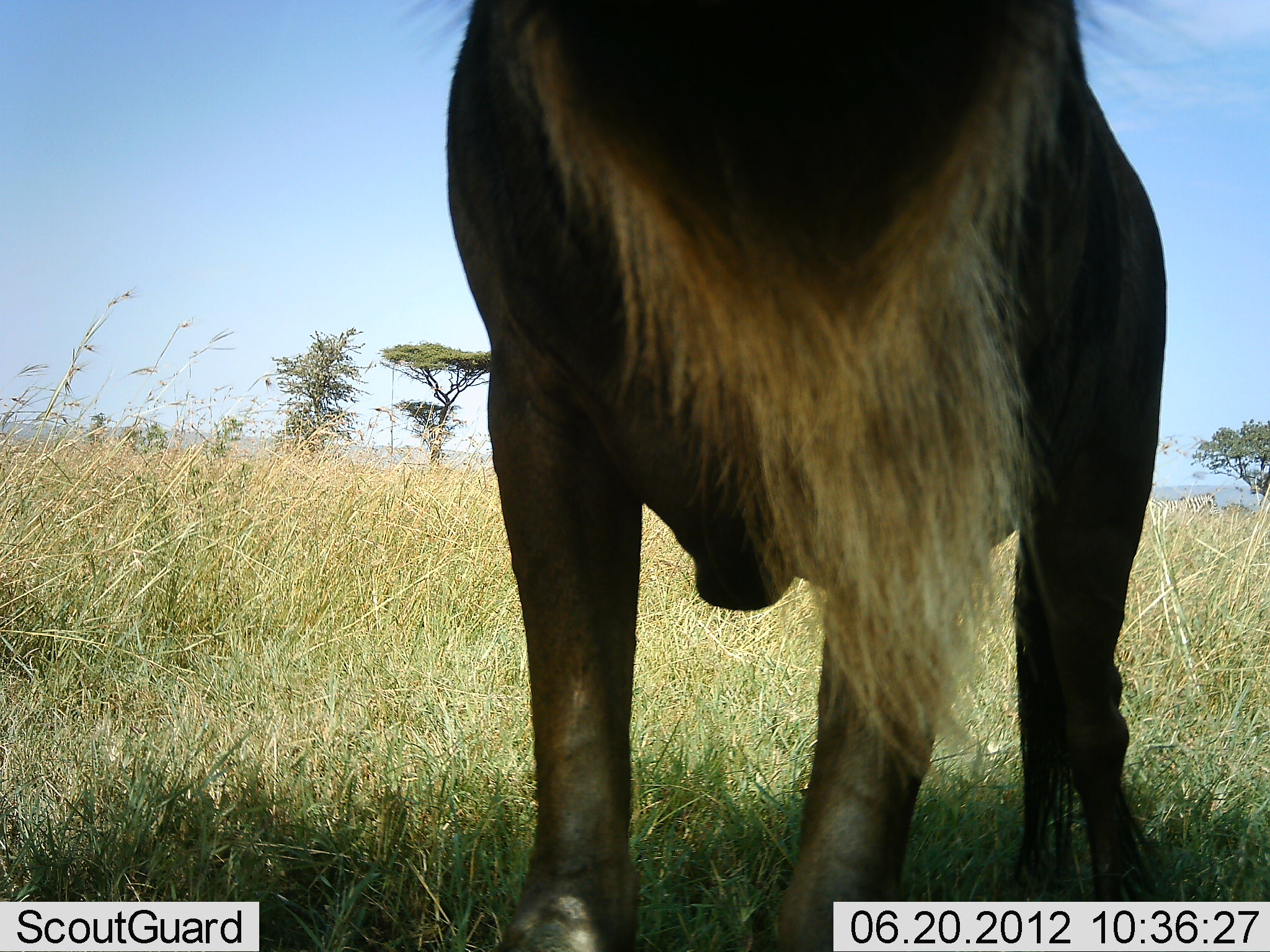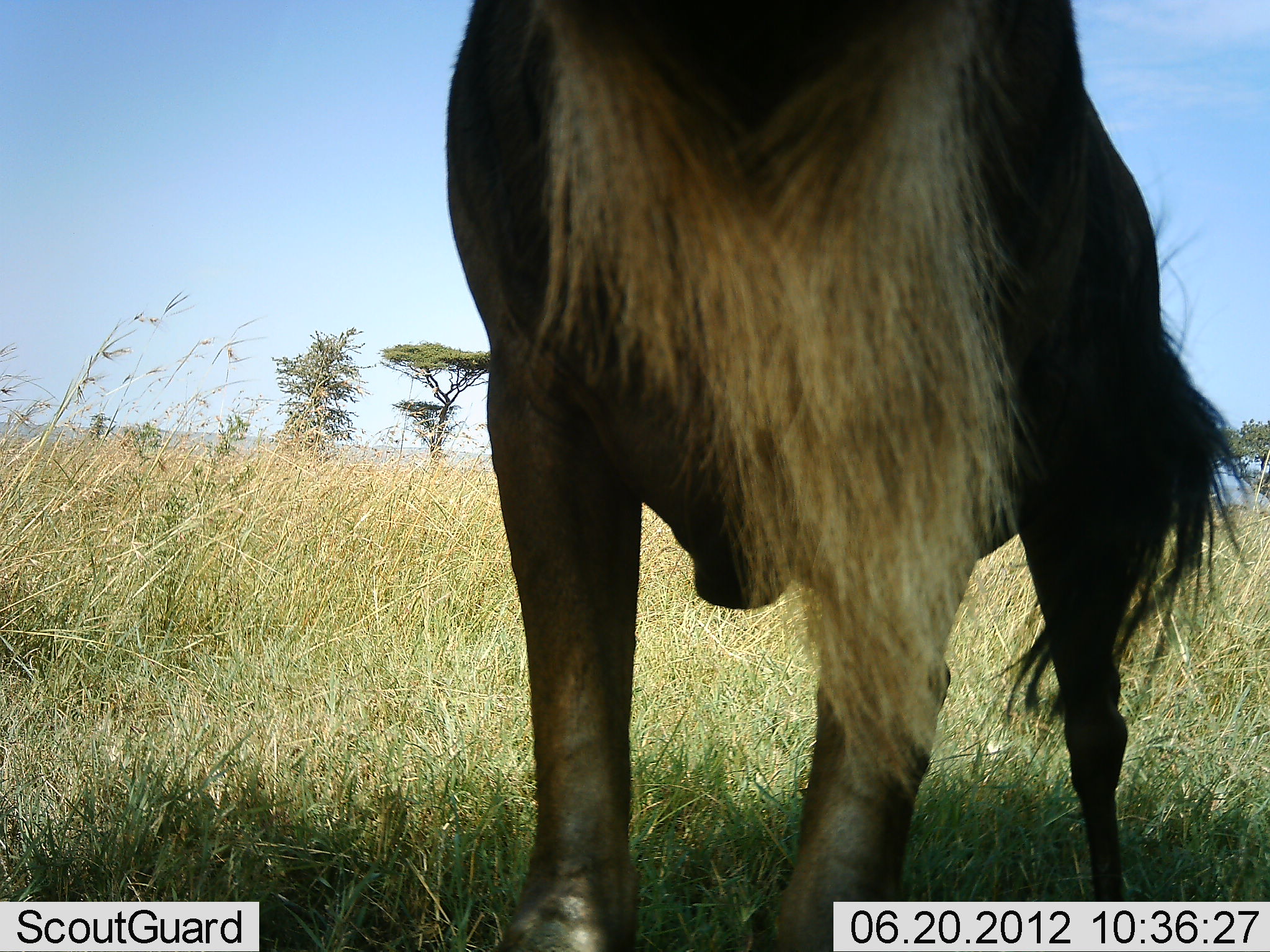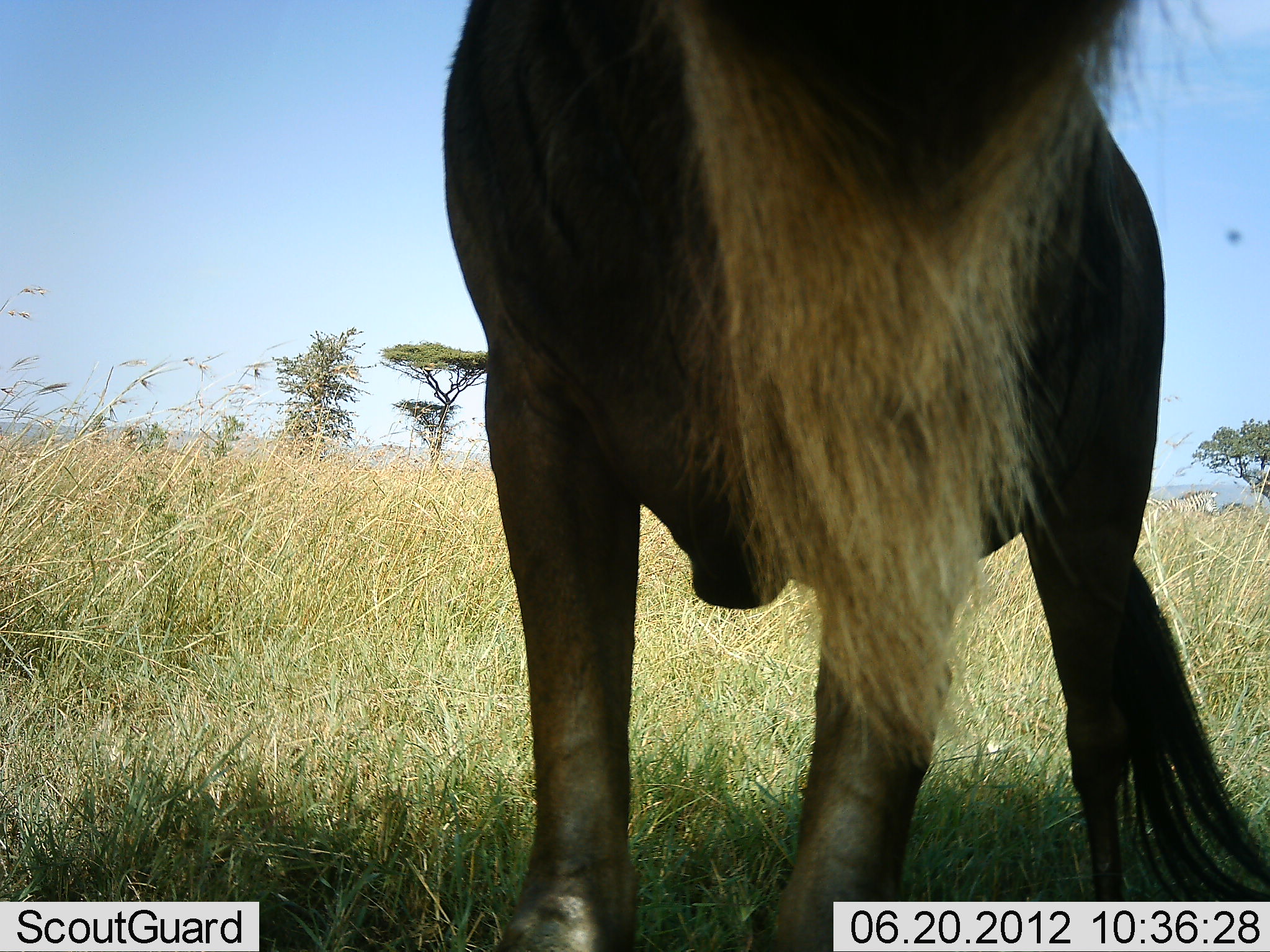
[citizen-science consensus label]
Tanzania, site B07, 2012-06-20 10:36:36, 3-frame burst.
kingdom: Animalia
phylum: Chordata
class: Mammalia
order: Artiodactyla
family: Bovidae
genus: Connochaetes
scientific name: Connochaetes taurinus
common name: blue wildebeest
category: wildebeest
Wildebeest (blue wildebeest) (Connochaetes taurinus), count 1. Behavior (volunteer vote fractions): standing 100%, resting 0%, moving 0%, interacting 0%. Young present (vote fraction): 0%. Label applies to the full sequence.